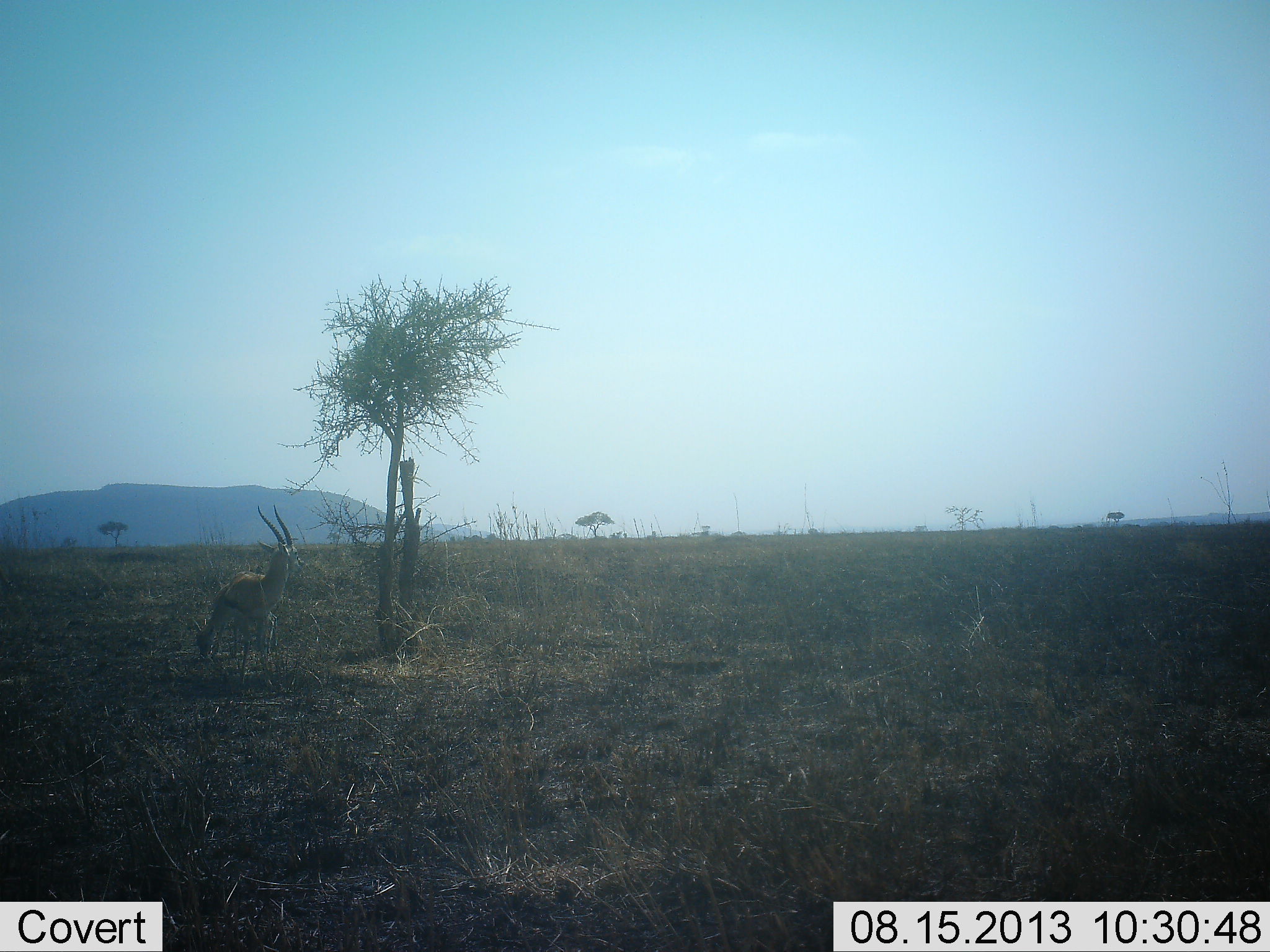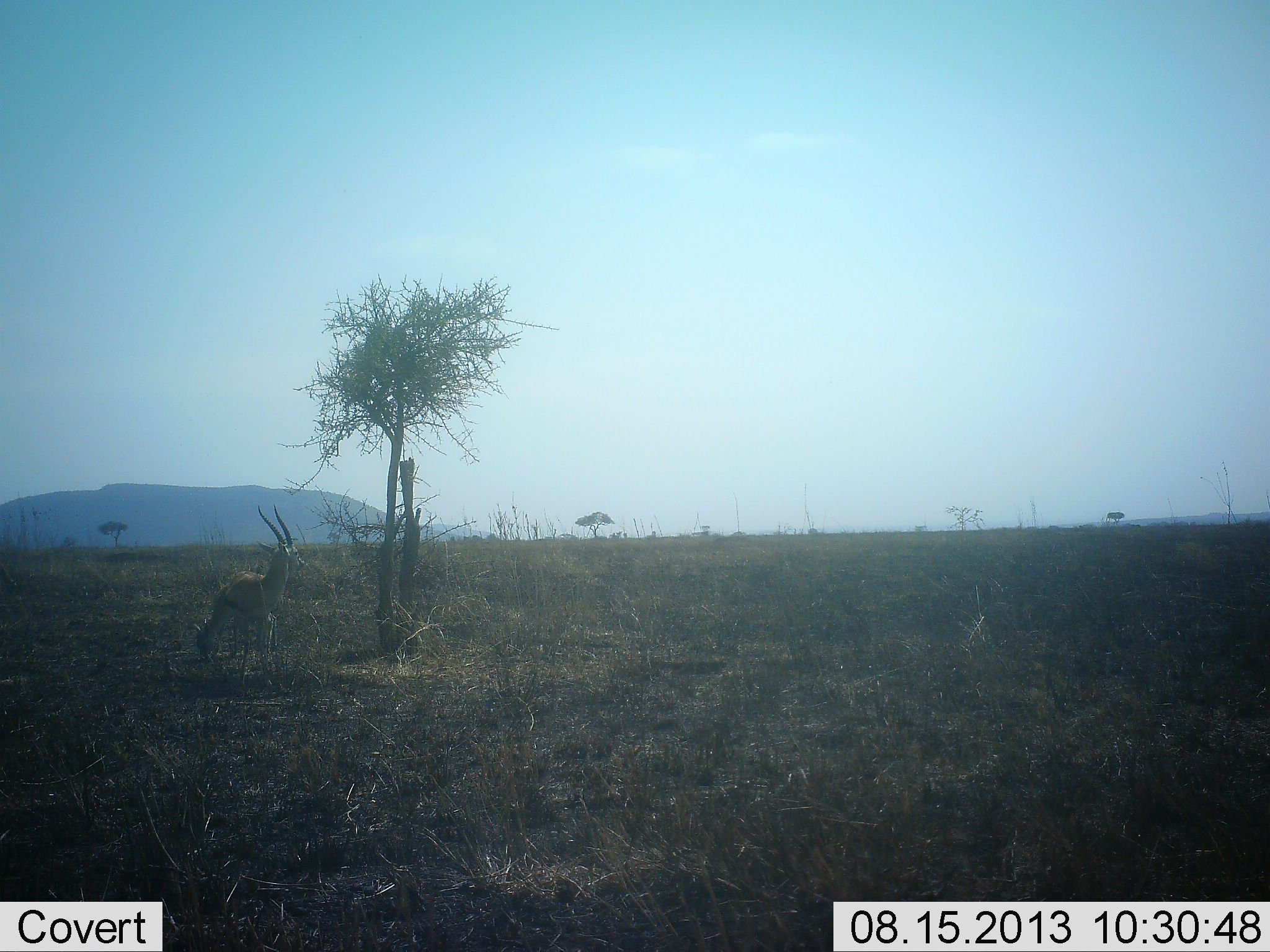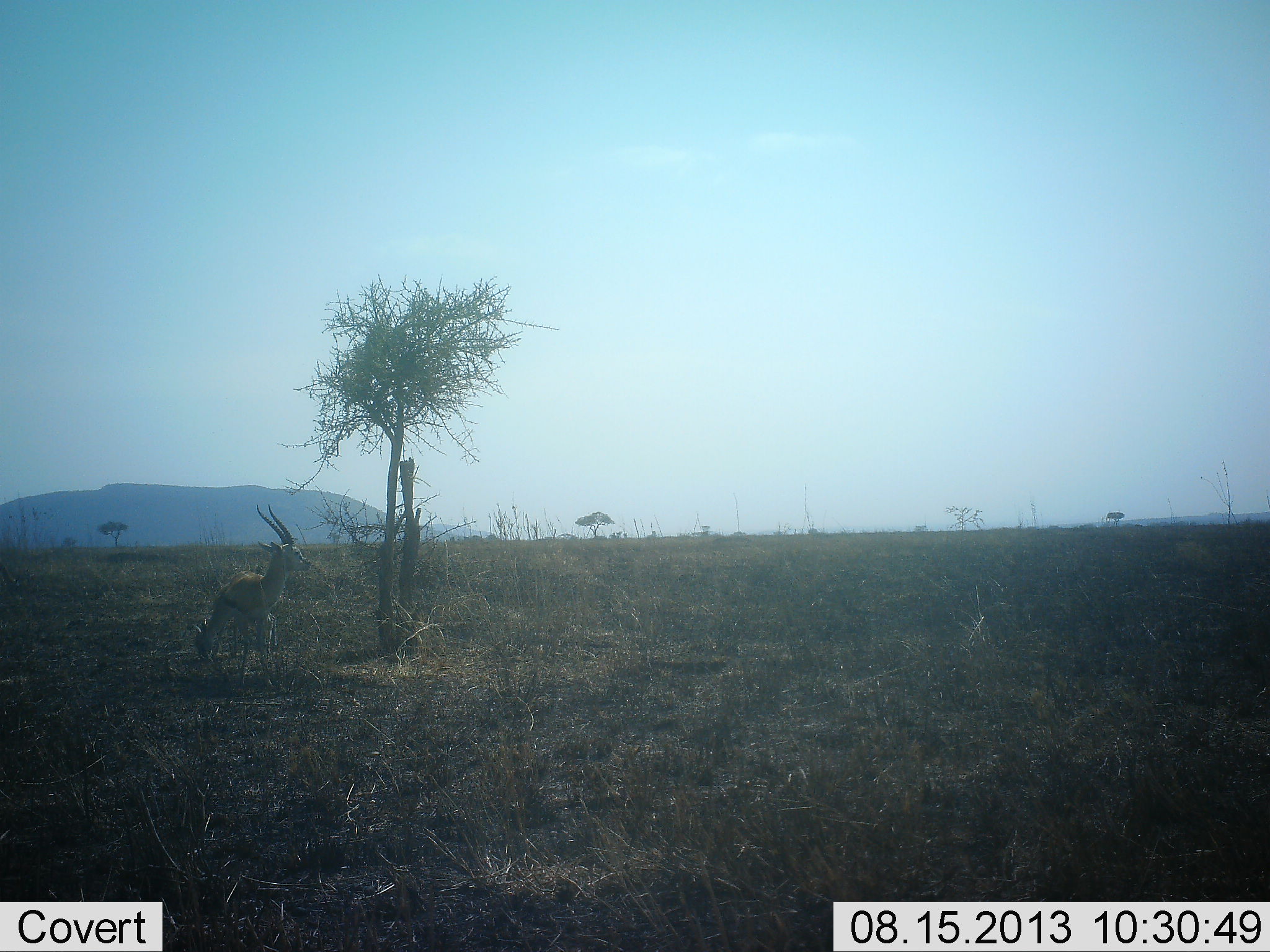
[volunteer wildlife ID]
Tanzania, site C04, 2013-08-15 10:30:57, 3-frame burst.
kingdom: Animalia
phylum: Chordata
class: Mammalia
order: Artiodactyla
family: Bovidae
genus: Eudorcas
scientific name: Eudorcas thomsonii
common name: thomson's gazelle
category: gazellethomsons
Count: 2.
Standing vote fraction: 95%.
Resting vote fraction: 0%.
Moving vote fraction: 5%.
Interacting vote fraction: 0%.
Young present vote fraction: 0%.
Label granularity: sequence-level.